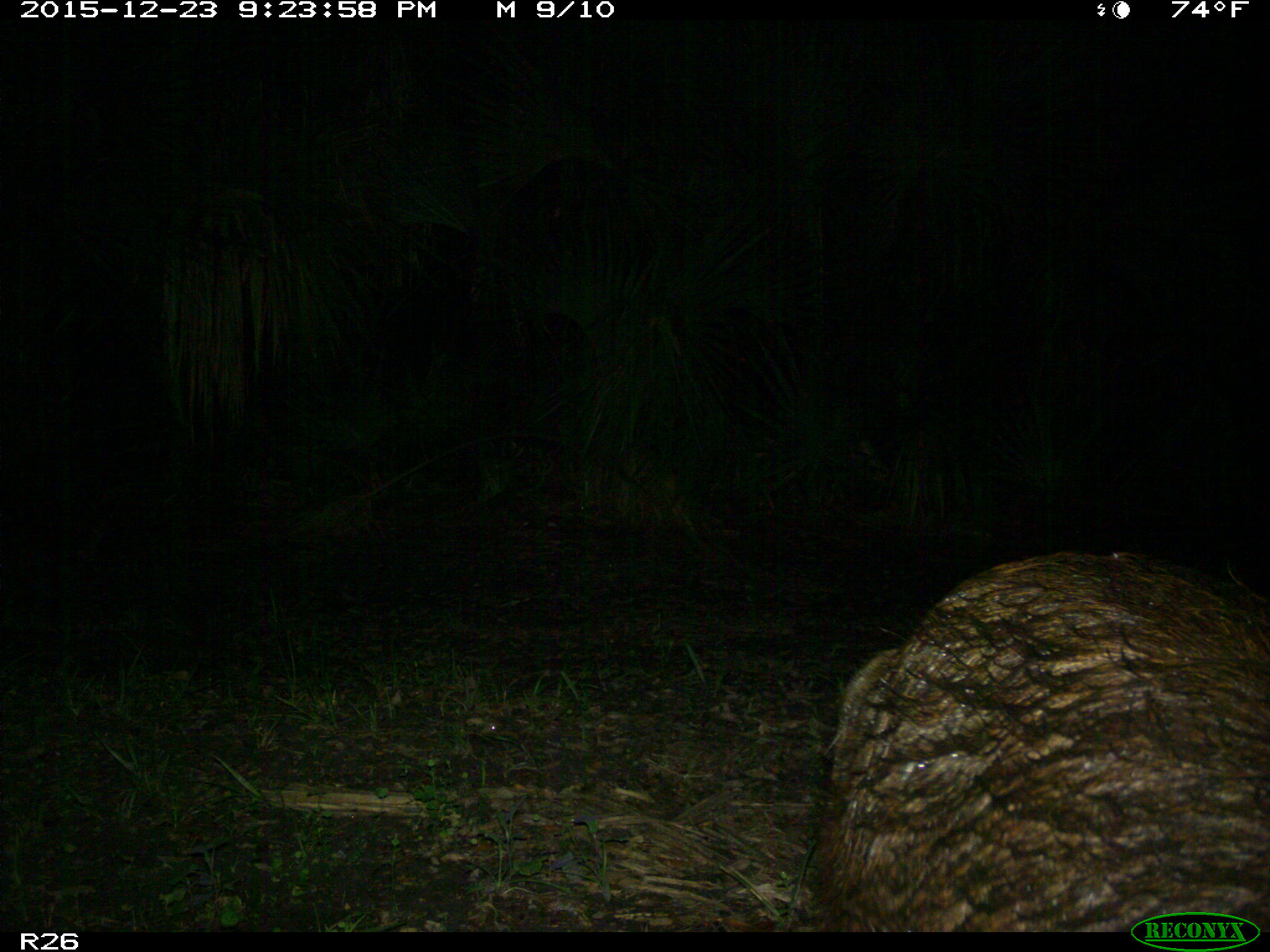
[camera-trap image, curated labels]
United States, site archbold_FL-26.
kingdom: Animalia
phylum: Chordata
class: Mammalia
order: Artiodactyla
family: Suidae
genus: Sus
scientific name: Sus scrofa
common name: wild boar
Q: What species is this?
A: Sus scrofa (wild boar).